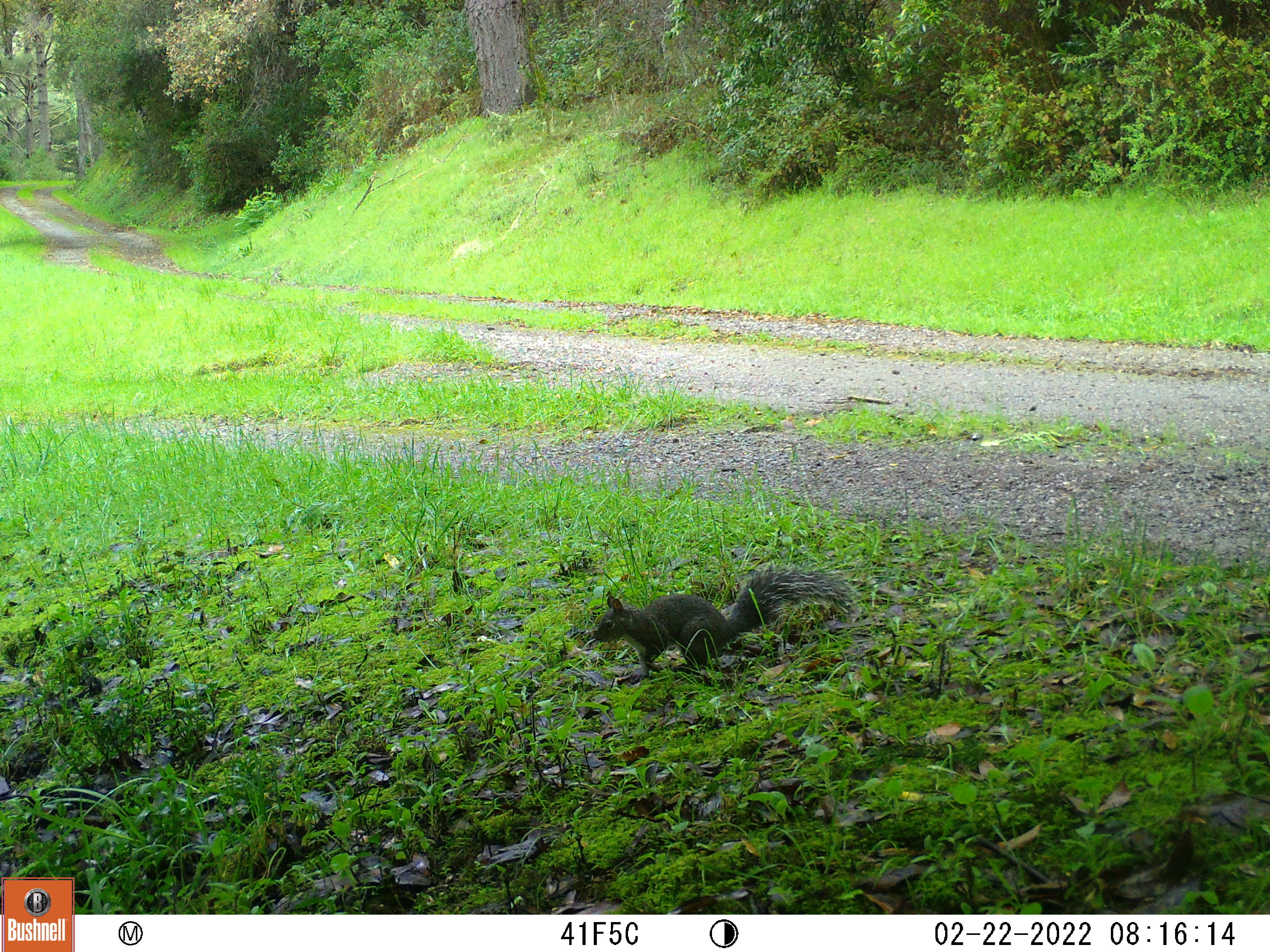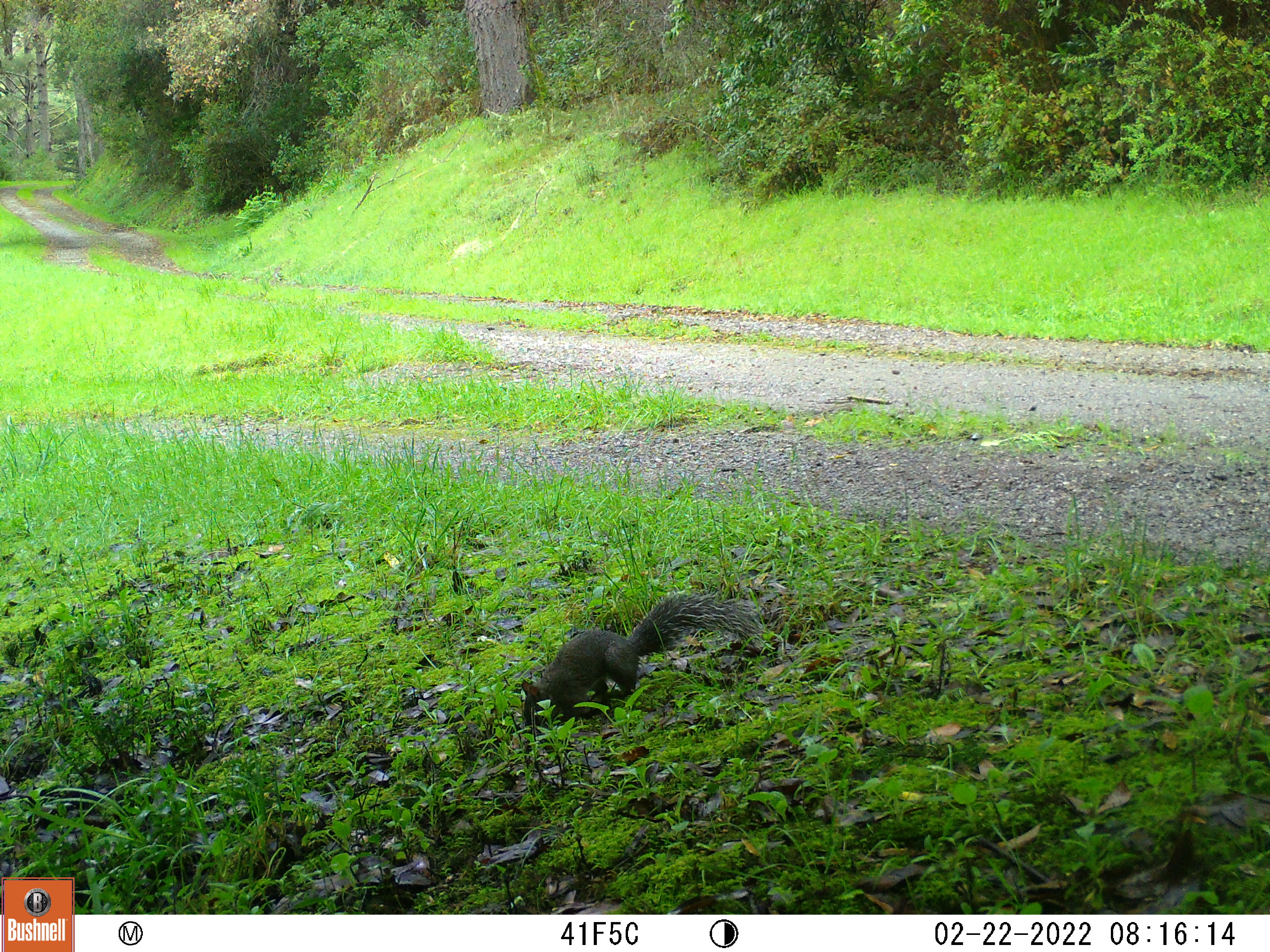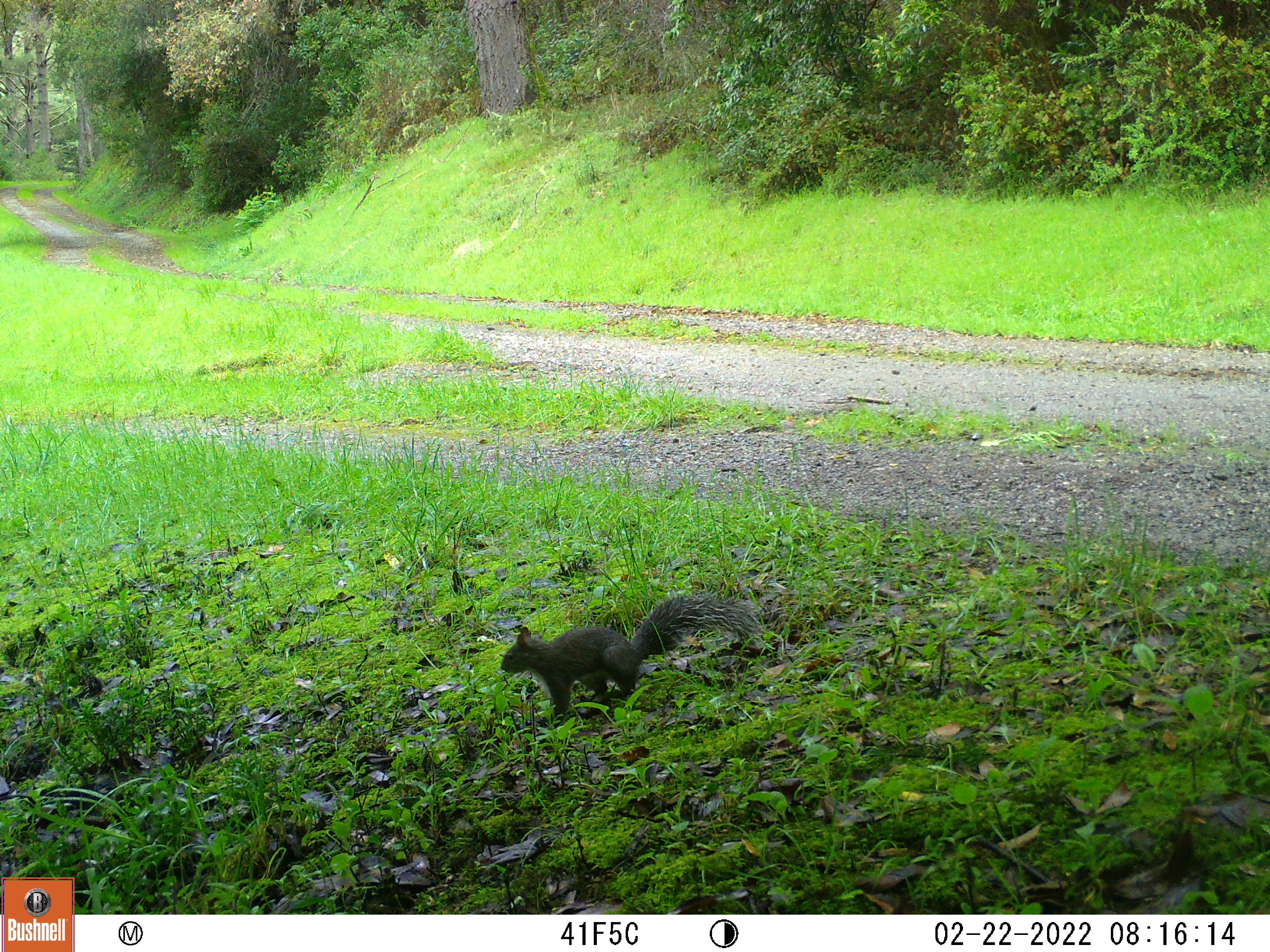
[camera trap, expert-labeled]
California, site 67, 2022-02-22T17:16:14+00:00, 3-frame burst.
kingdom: Animalia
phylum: Chordata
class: Mammalia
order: Rodentia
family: Sciuridae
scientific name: Sciuridae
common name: squirrel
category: unknown squirrel